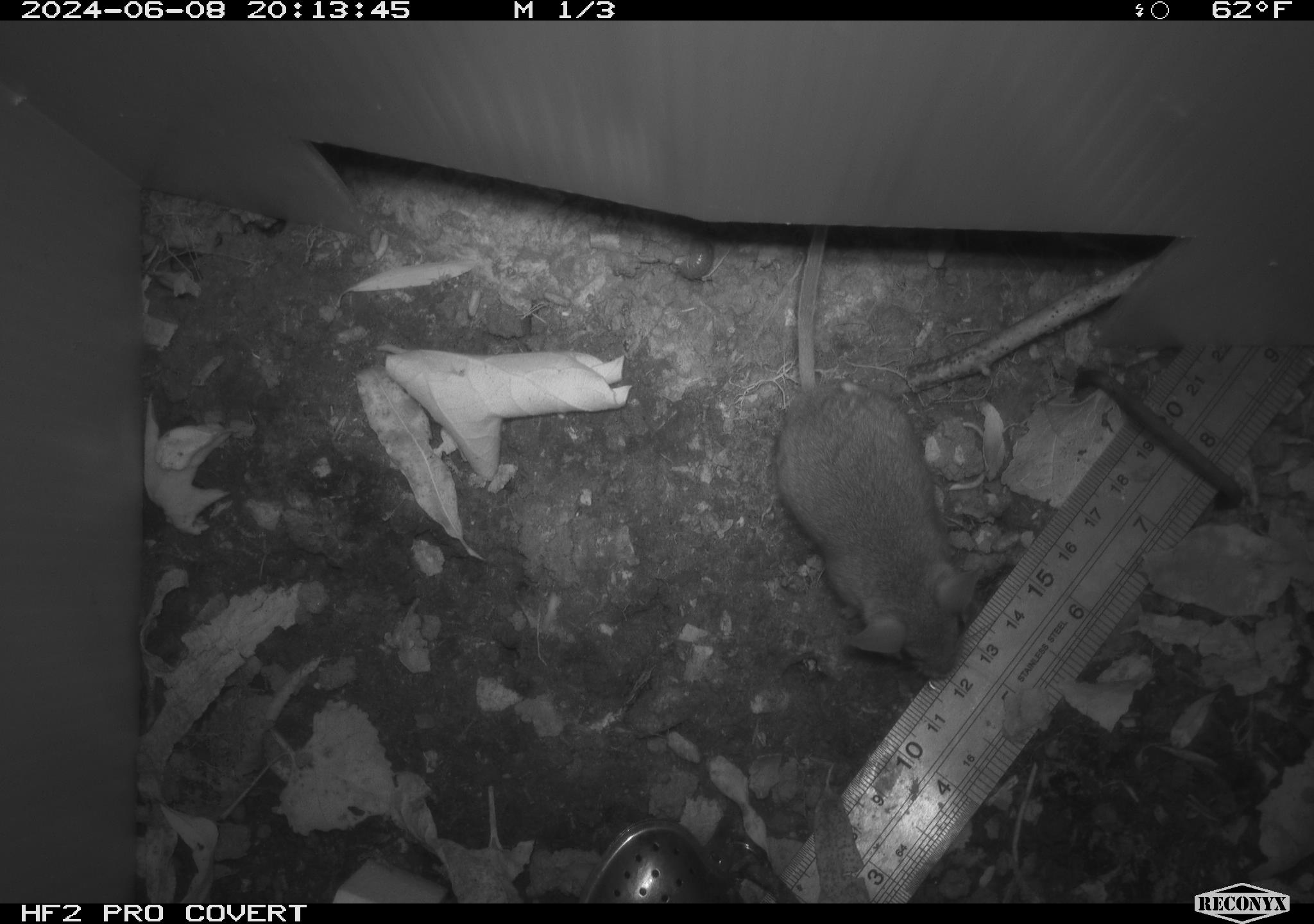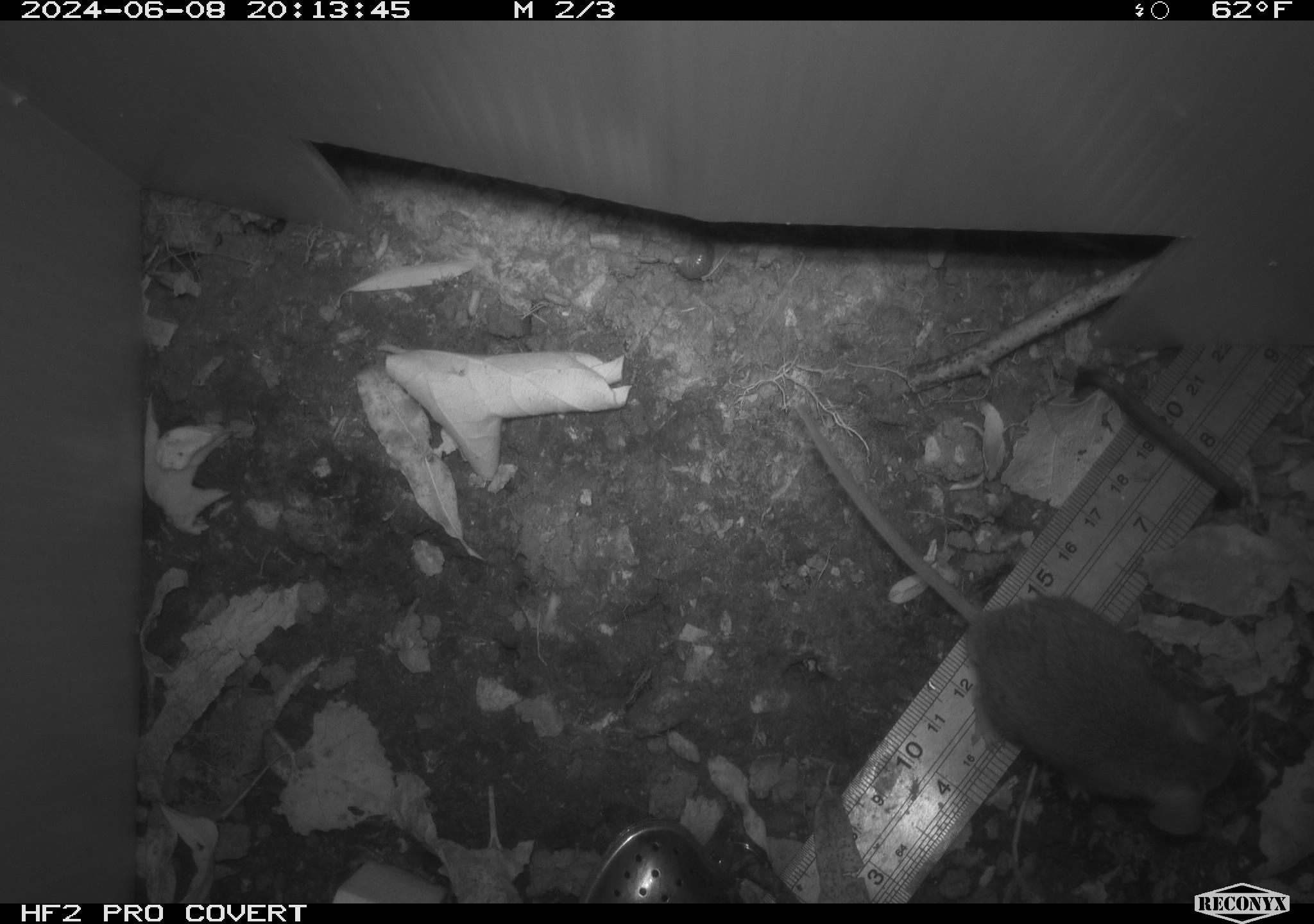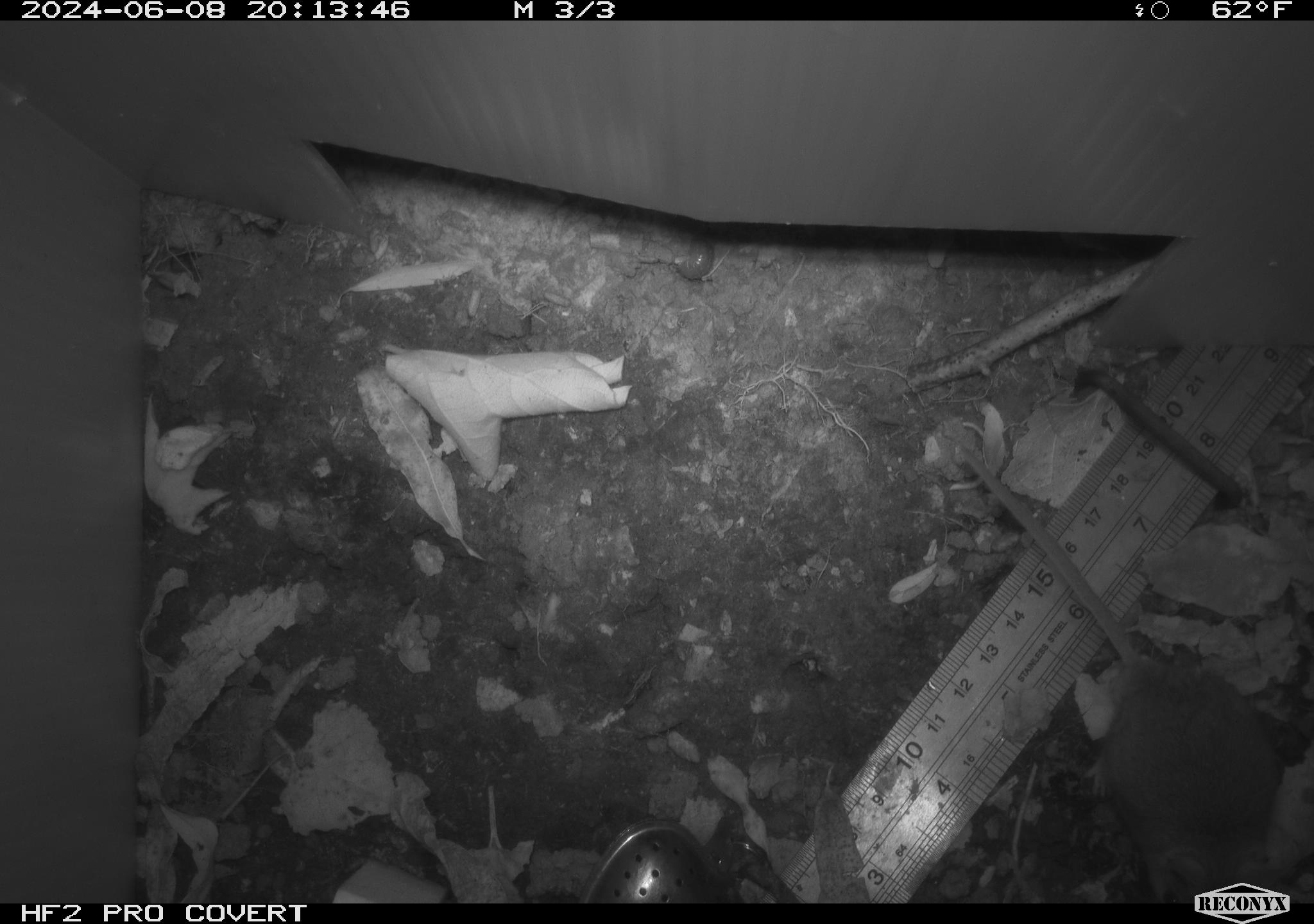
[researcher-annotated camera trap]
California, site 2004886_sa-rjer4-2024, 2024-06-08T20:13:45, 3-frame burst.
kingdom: Animalia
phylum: Chordata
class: Mammalia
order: Rodentia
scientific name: Rodentia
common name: mouse species